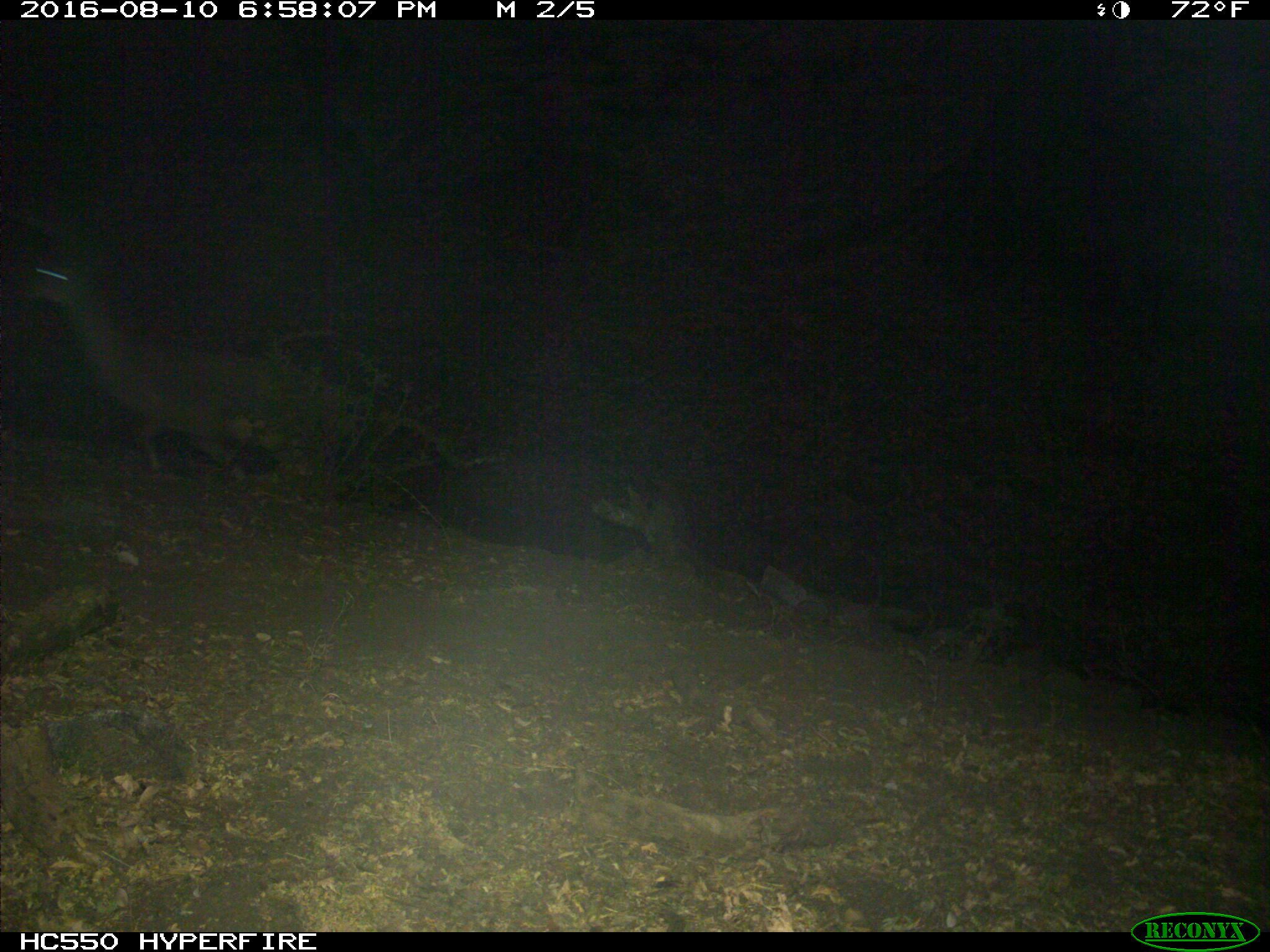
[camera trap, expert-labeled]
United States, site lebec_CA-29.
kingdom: Animalia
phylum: Chordata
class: Mammalia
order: Artiodactyla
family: Cervidae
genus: Odocoileus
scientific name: Odocoileus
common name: deer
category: unidentified deer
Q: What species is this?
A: Unidentified deer (deer) (Odocoileus).